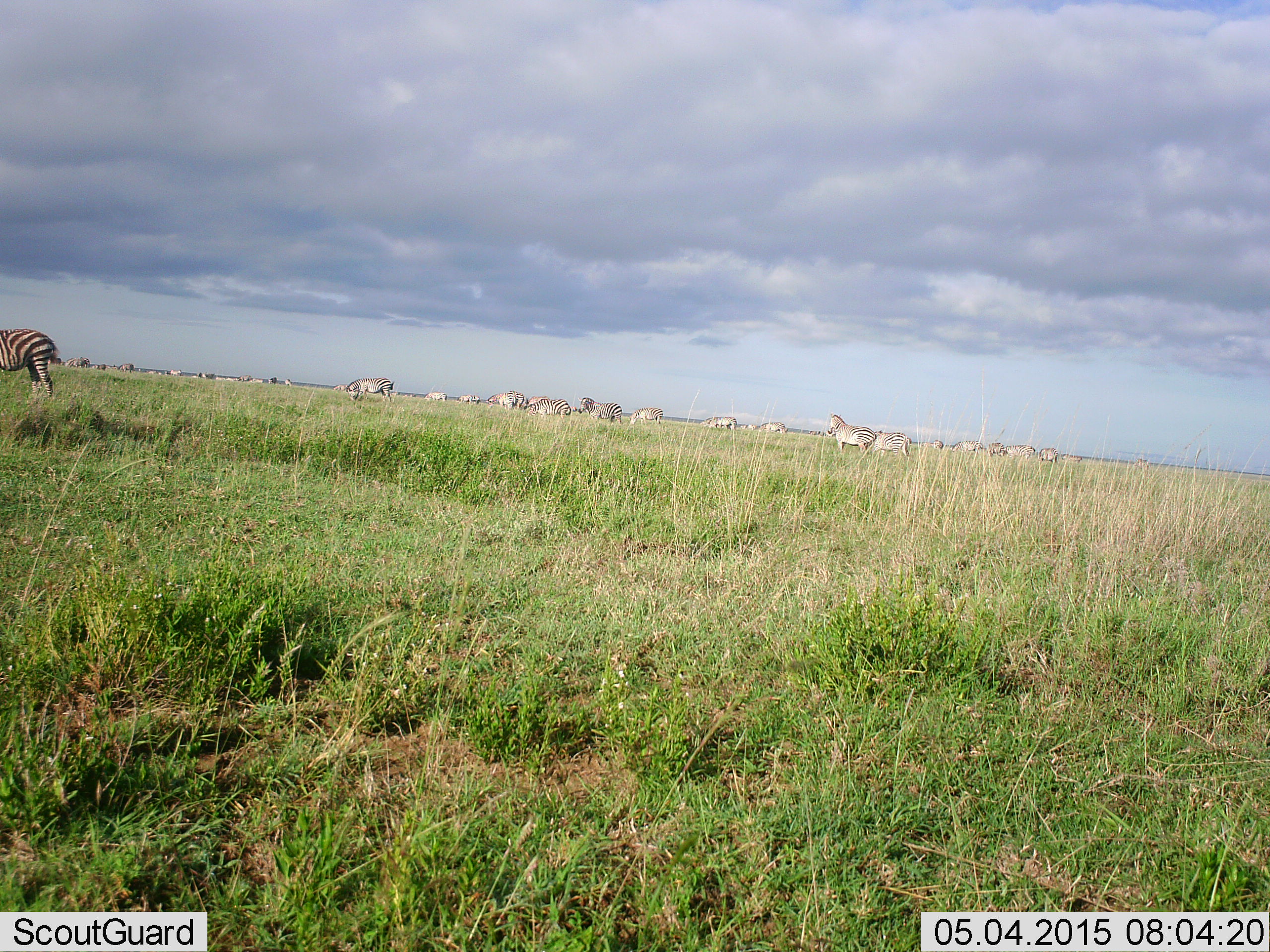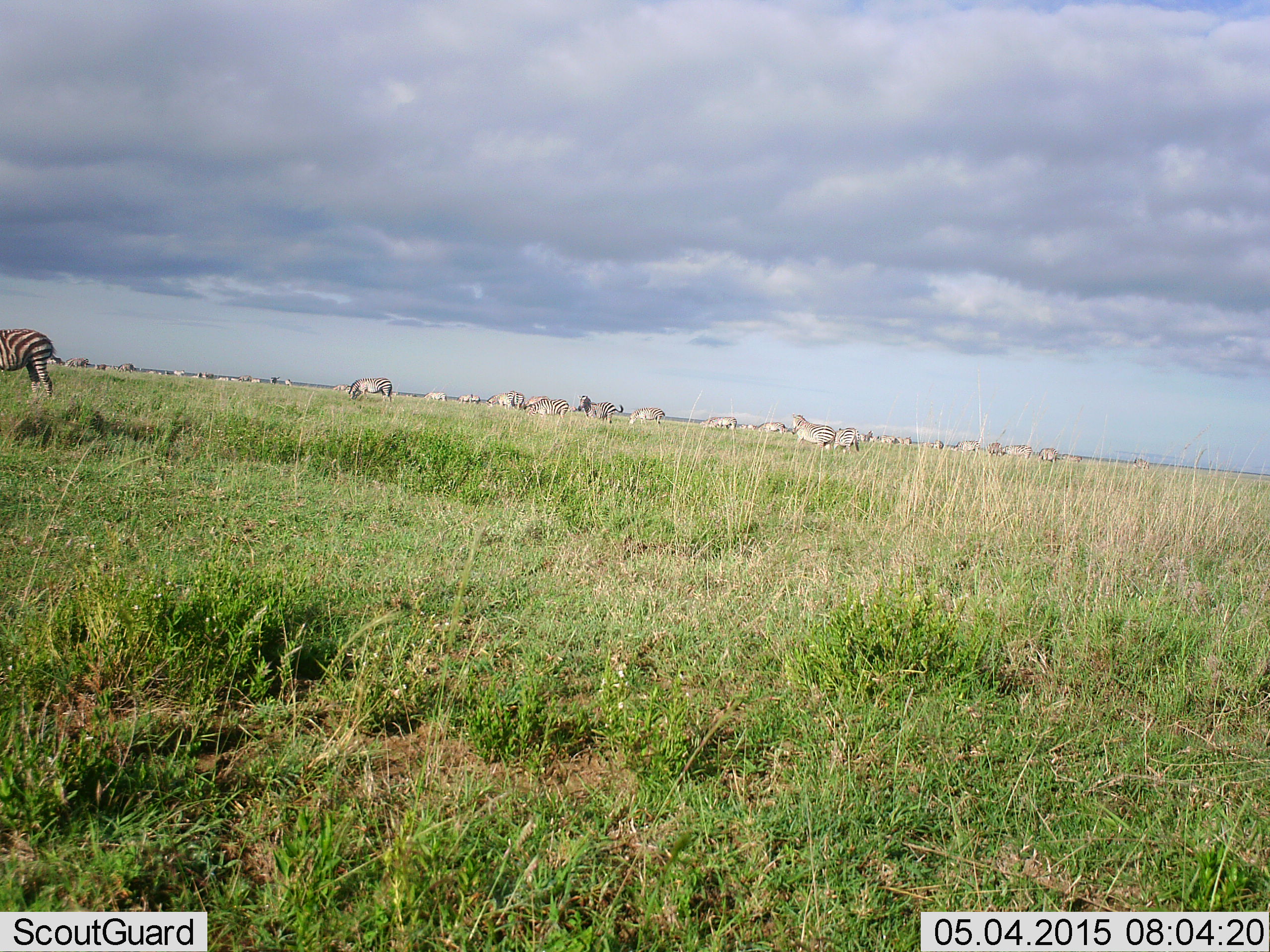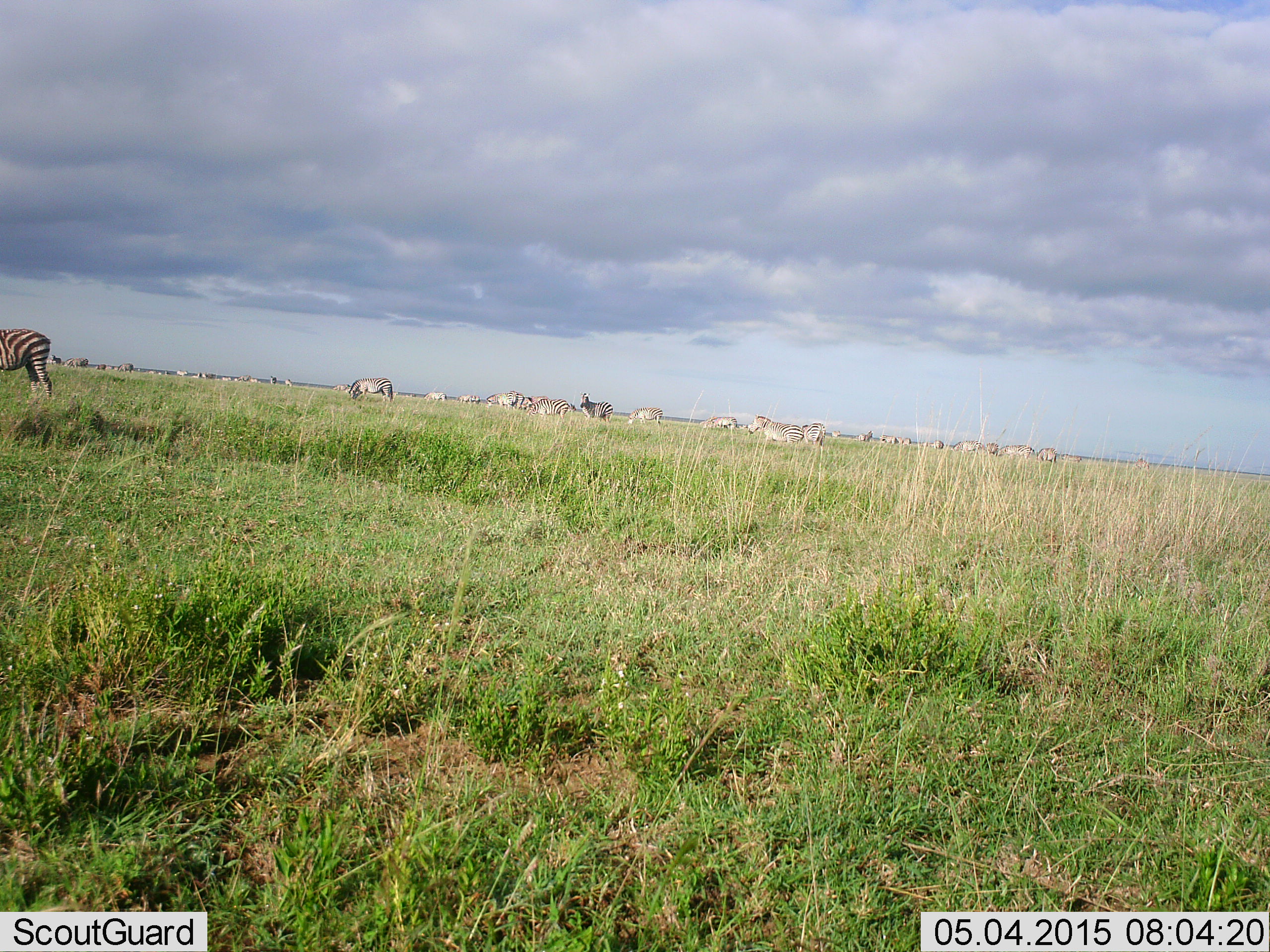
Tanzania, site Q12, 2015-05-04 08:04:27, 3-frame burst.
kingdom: Animalia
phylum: Chordata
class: Mammalia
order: Perissodactyla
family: Equidae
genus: Equus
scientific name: Equus quagga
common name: plains zebra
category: zebra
Zebra (plains zebra) (Equus quagga), count 11-50. Behavior (volunteer vote fractions): standing 90%, resting 0%, moving 90%, interacting 0%. Young present (vote fraction): 0%. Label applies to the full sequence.